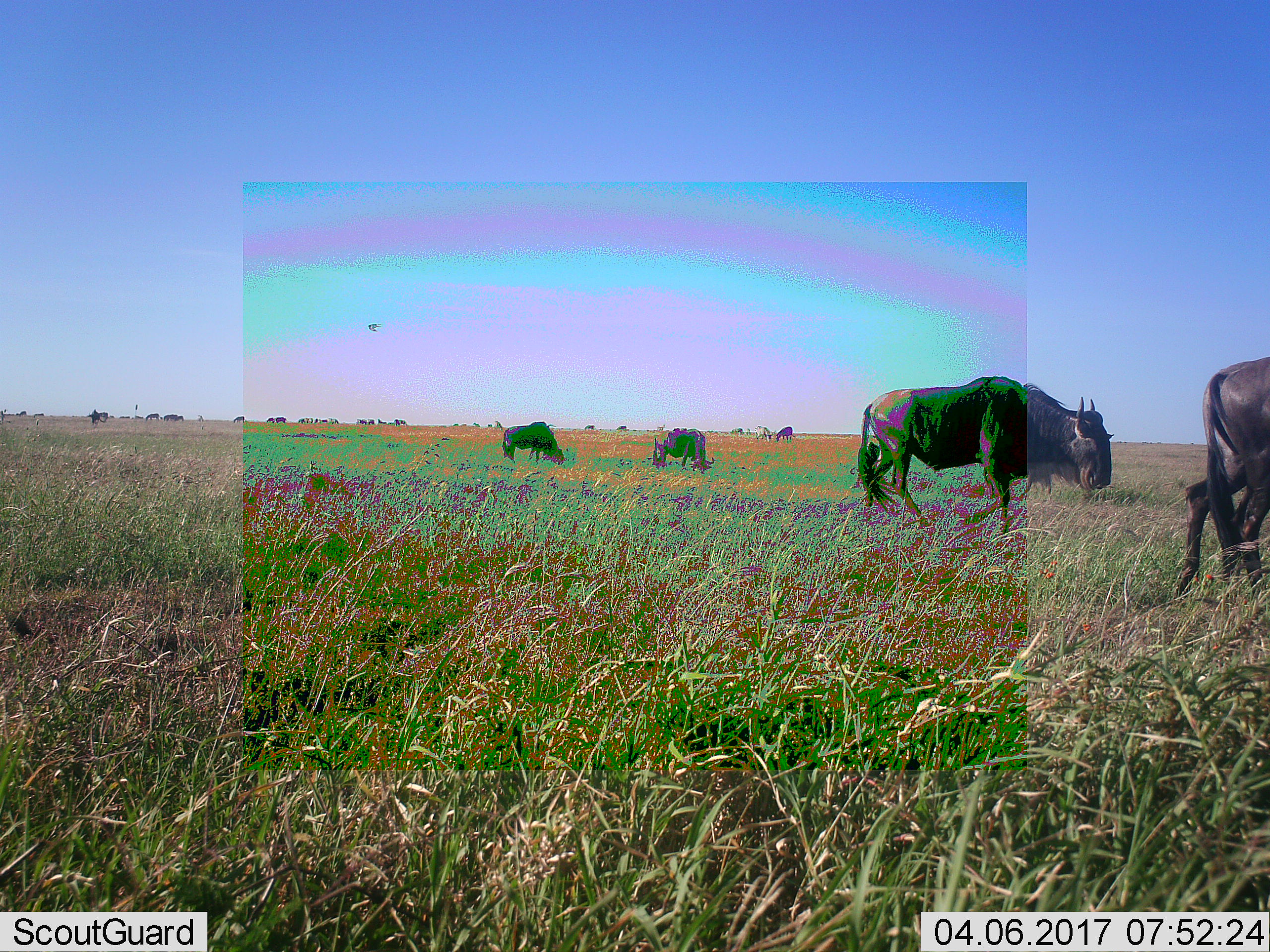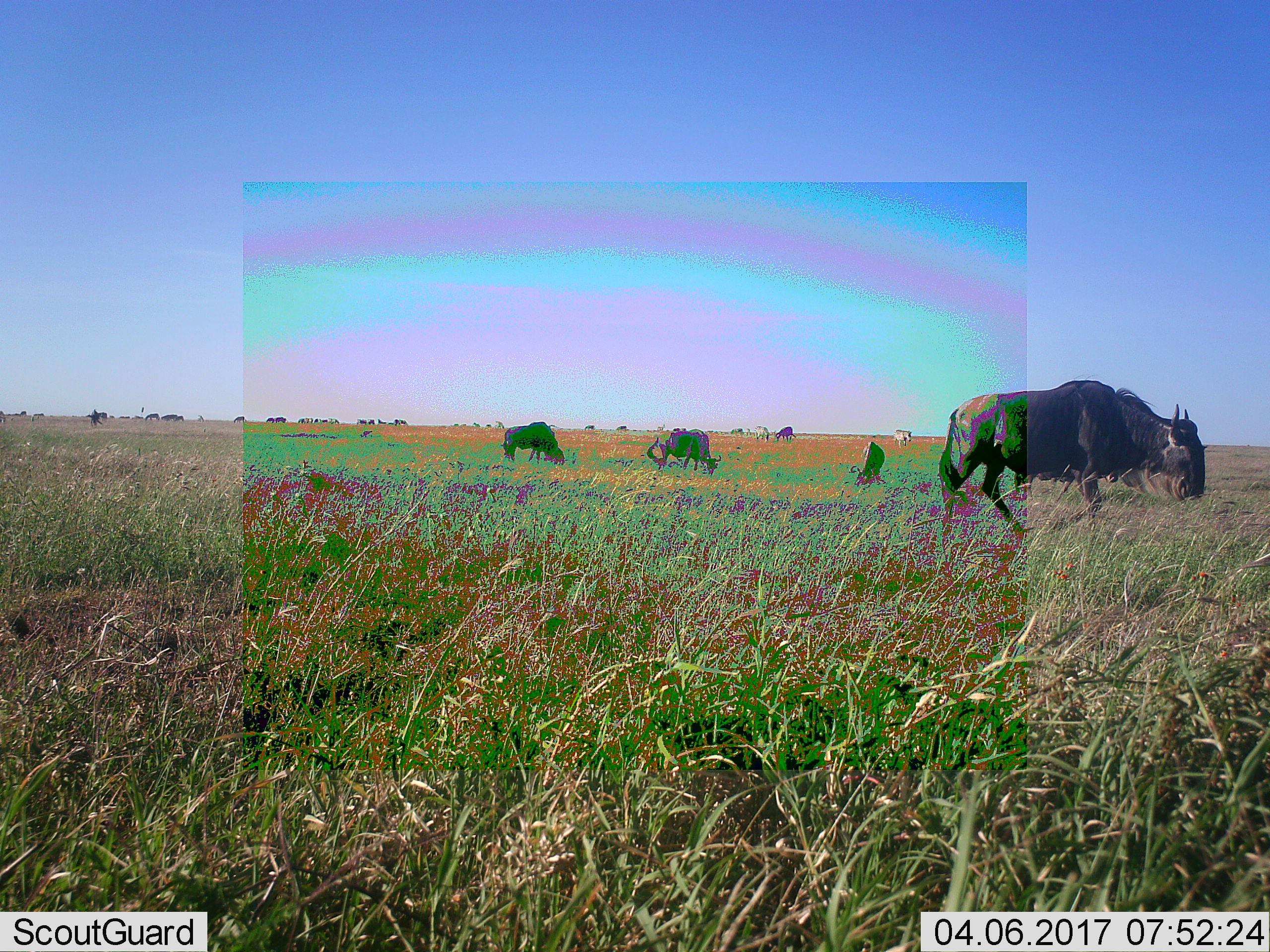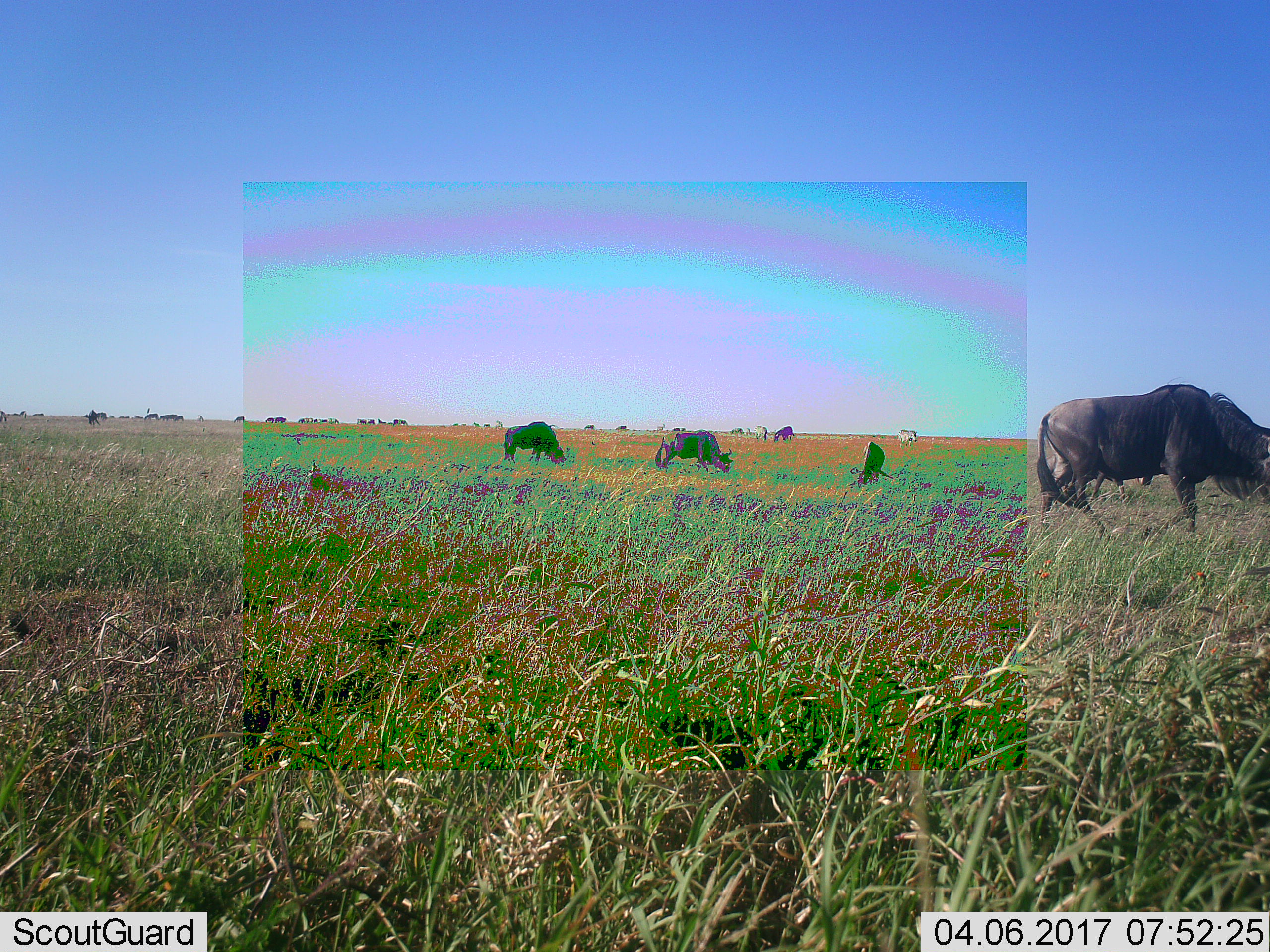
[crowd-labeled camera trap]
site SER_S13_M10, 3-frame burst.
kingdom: Animalia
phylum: Chordata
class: Mammalia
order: Artiodactyla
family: Bovidae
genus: Connochaetes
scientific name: Connochaetes taurinus taurinus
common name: blue wildebeest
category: wildebeestblue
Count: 11-50.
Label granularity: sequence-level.